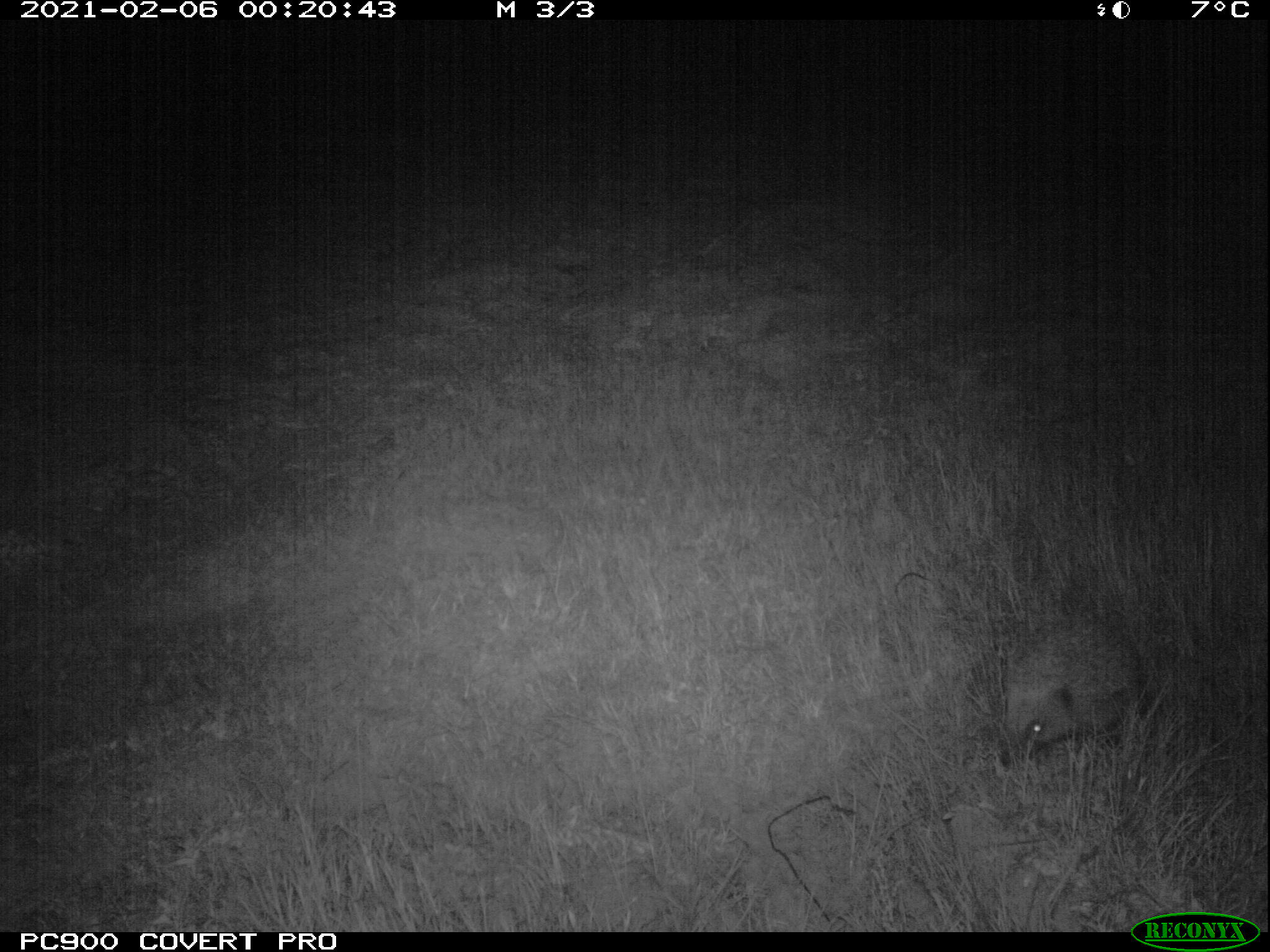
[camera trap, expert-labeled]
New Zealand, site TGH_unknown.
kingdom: Animalia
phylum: Chordata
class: Mammalia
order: Eulipotyphla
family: Erinaceidae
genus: Erinaceus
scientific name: Erinaceus europaeus europaeus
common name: european hedgehog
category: hedgehog